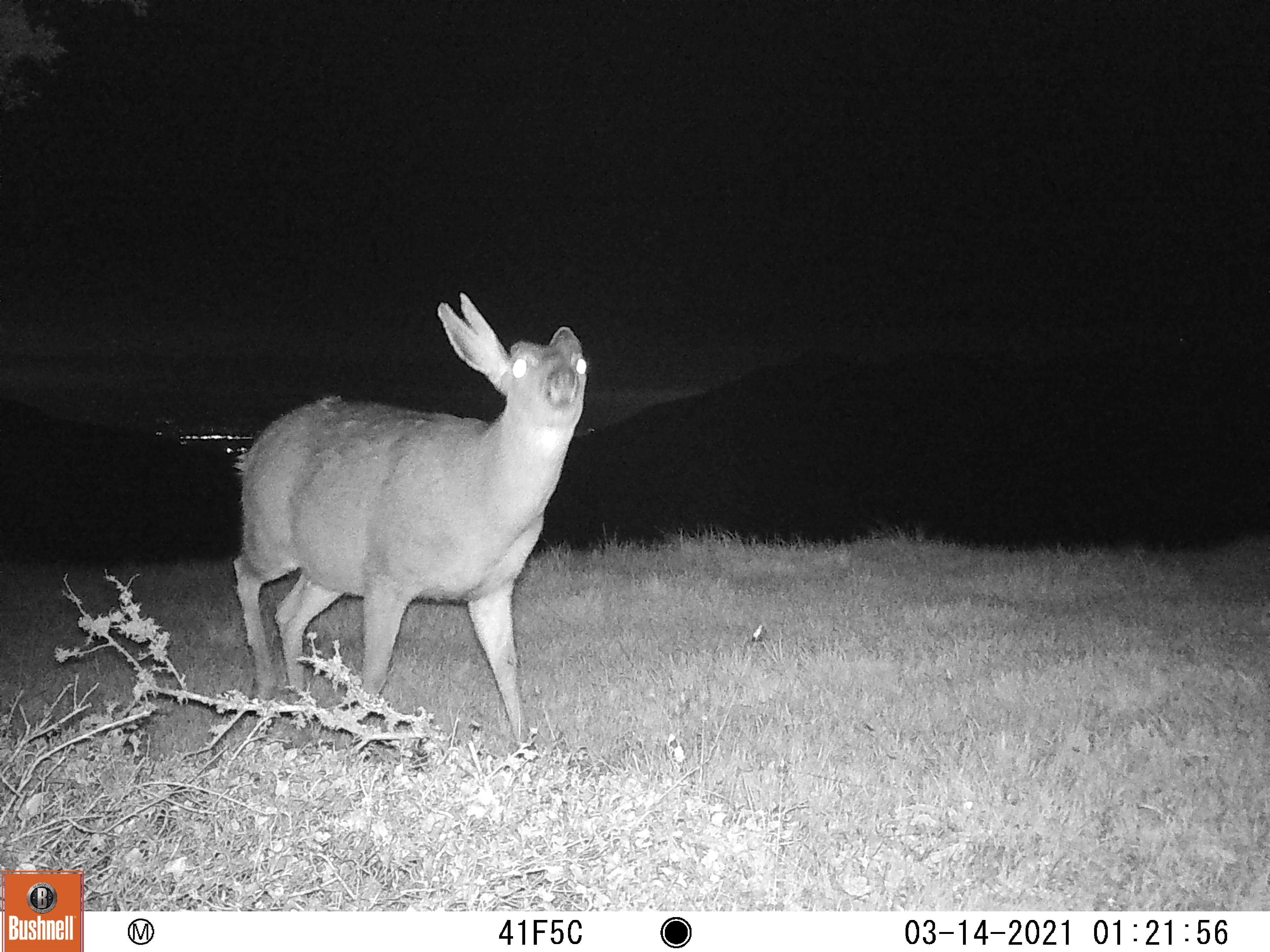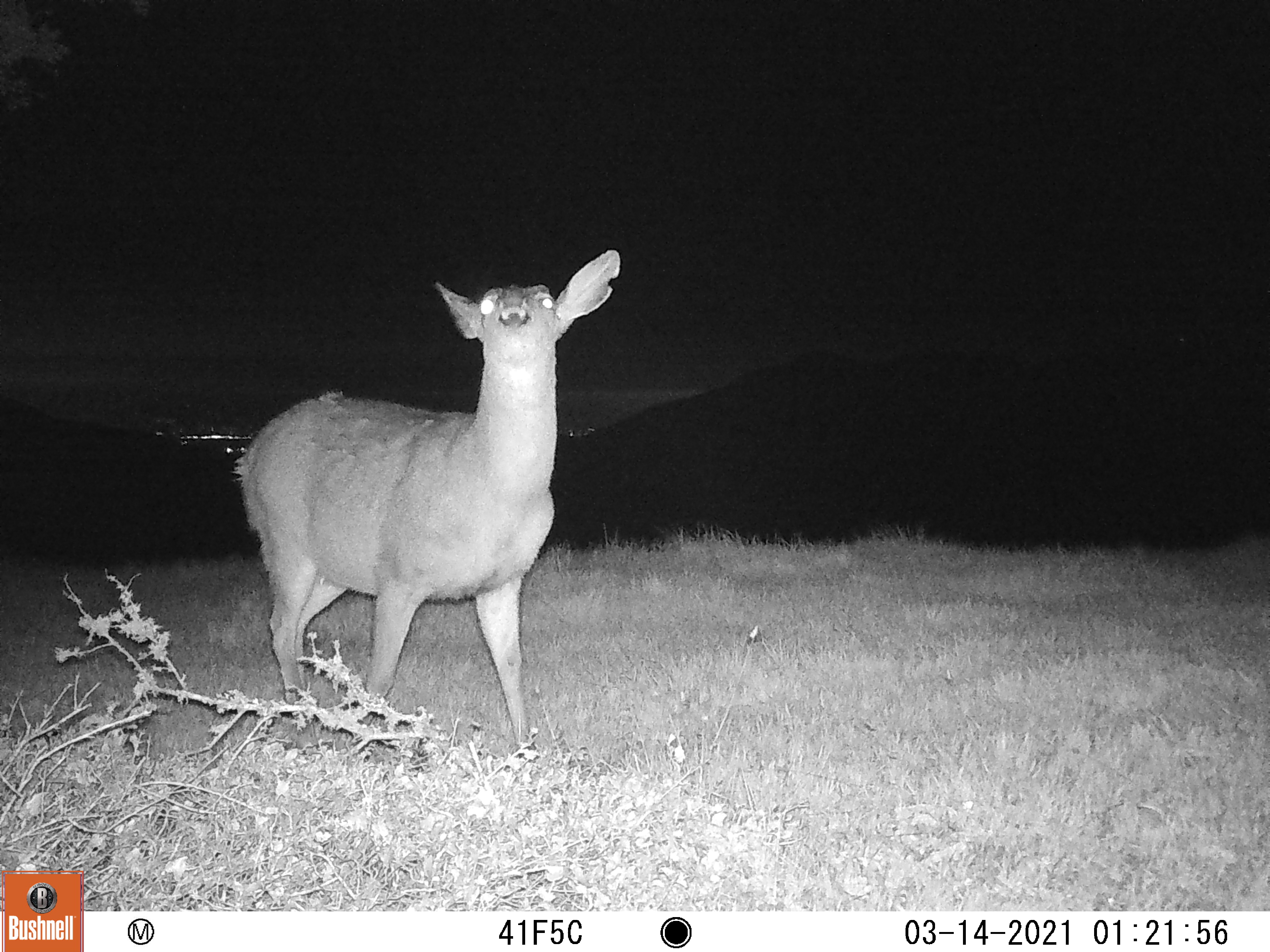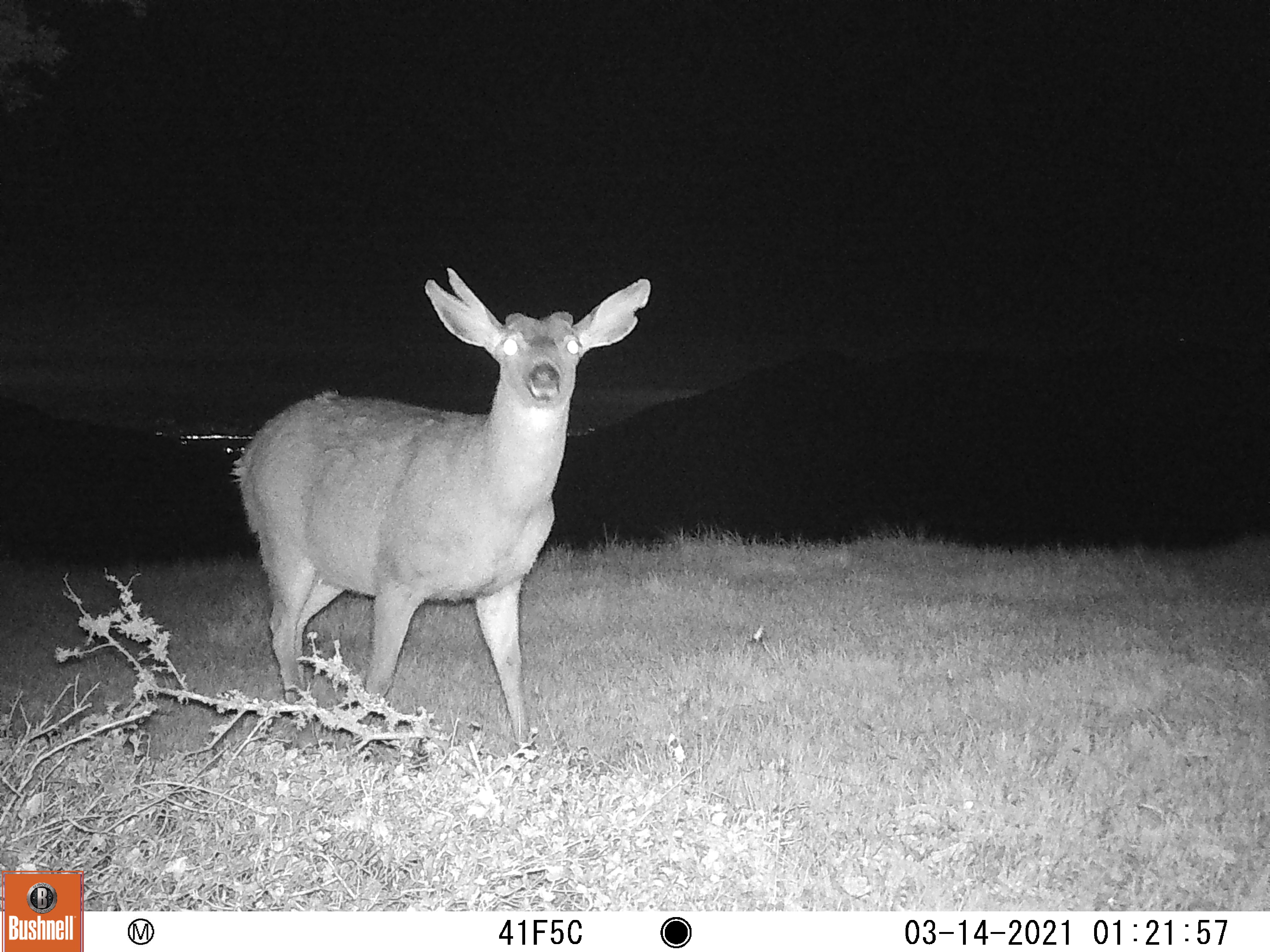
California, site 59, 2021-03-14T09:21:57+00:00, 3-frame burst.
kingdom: Animalia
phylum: Chordata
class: Mammalia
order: Artiodactyla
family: Cervidae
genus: Odocoileus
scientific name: Odocoileus hemionus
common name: mule deer